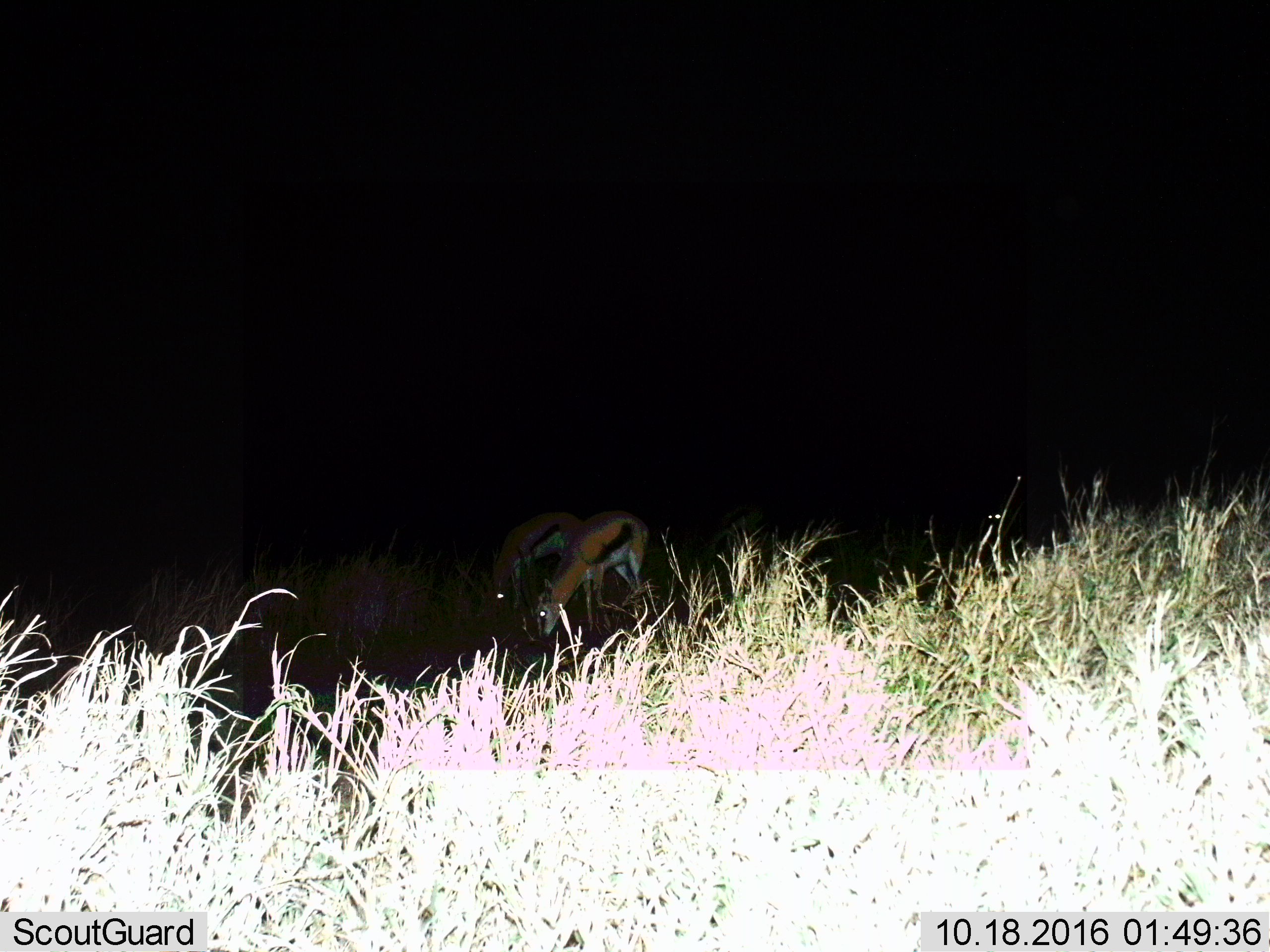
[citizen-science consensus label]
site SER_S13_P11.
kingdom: Animalia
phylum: Chordata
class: Mammalia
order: Artiodactyla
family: Bovidae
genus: Eudorcas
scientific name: Eudorcas thomsonii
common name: thomson's gazelle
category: gazellethomsons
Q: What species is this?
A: Gazellethomsons (thomson's gazelle) (Eudorcas thomsonii).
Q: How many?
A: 2.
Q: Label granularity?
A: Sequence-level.